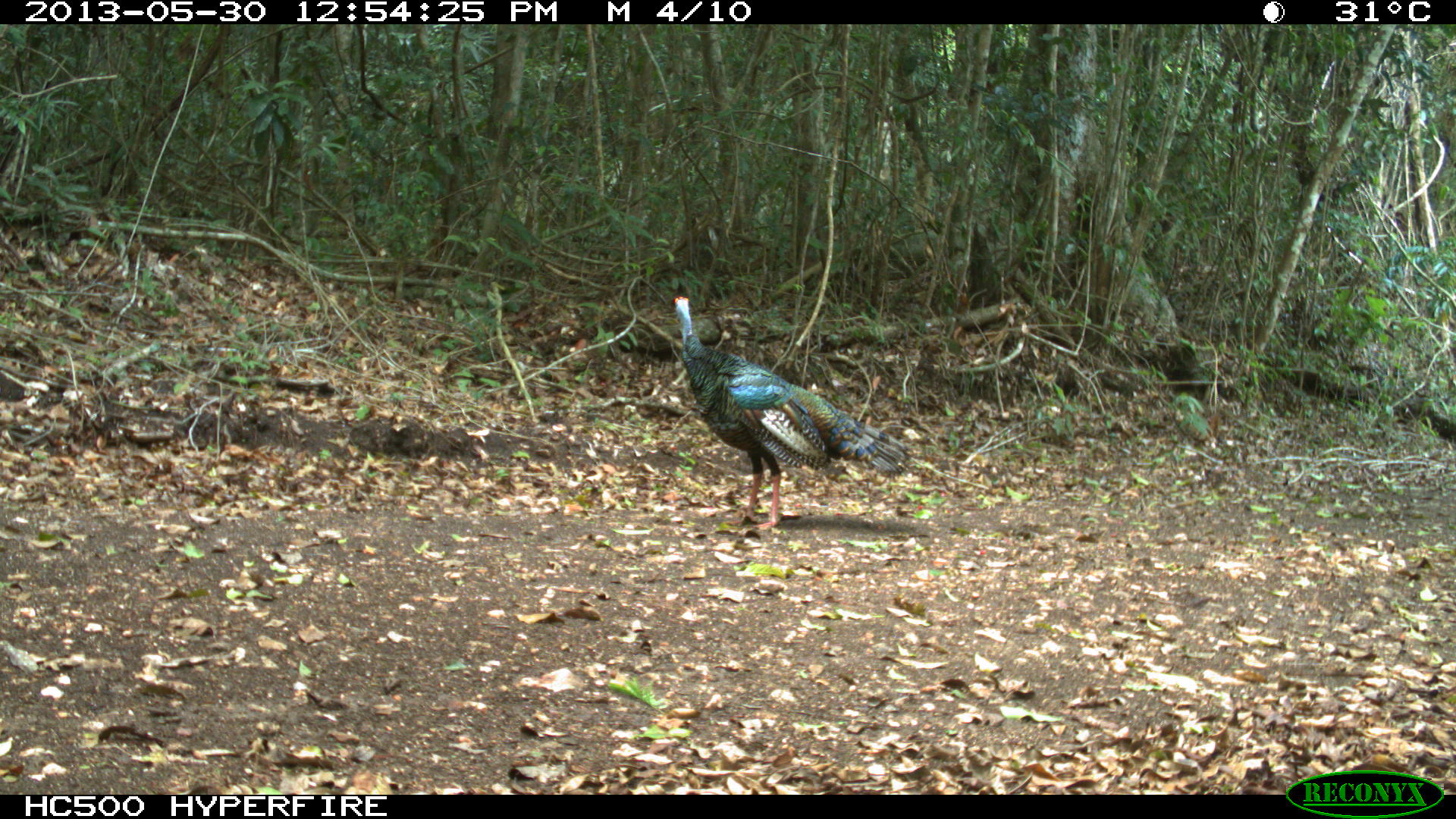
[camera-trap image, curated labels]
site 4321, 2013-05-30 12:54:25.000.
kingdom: Animalia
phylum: Chordata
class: Aves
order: Galliformes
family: Phasianidae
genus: Meleagris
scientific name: Meleagris ocellata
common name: ocellated turkey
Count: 1.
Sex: male.